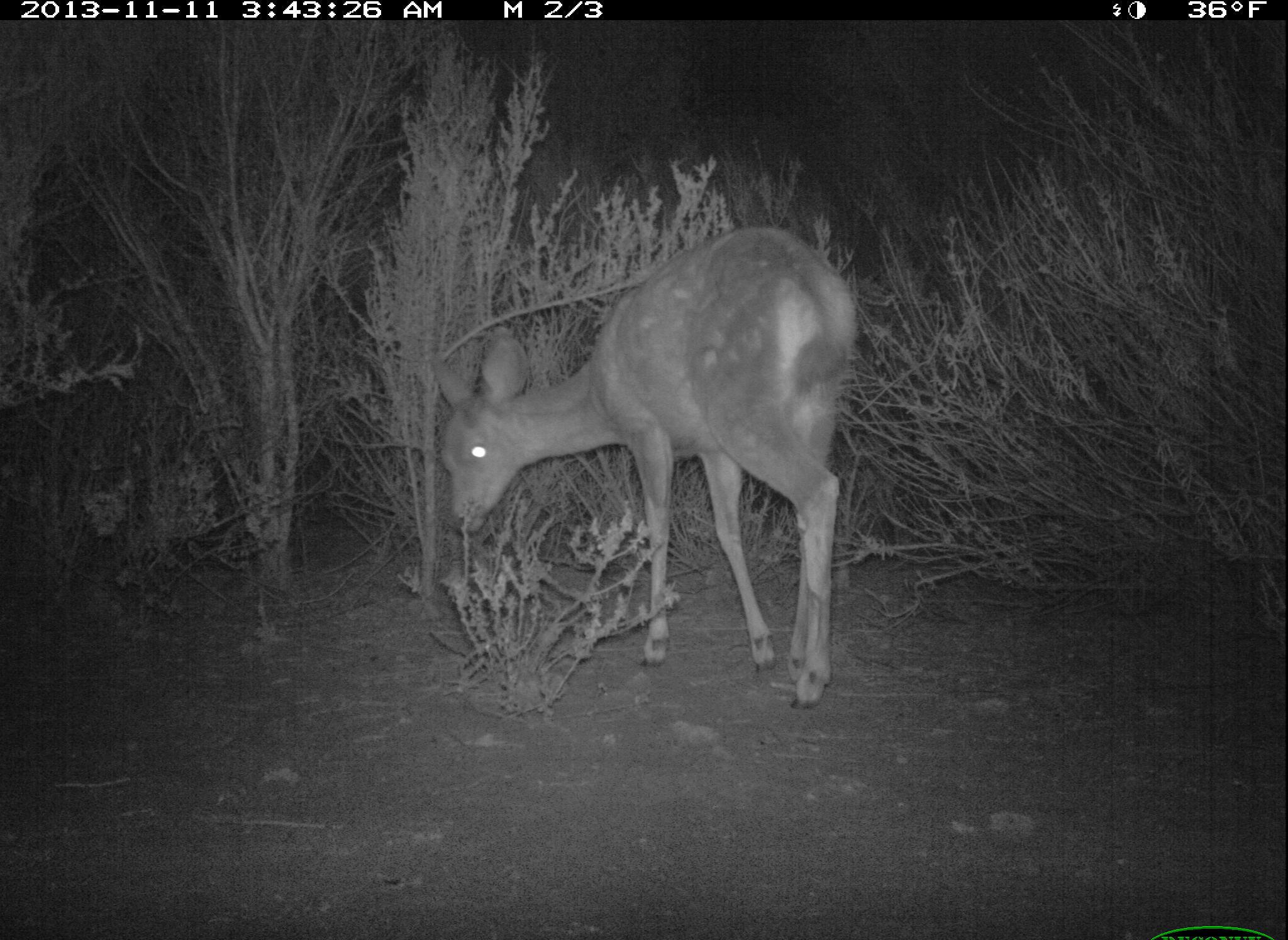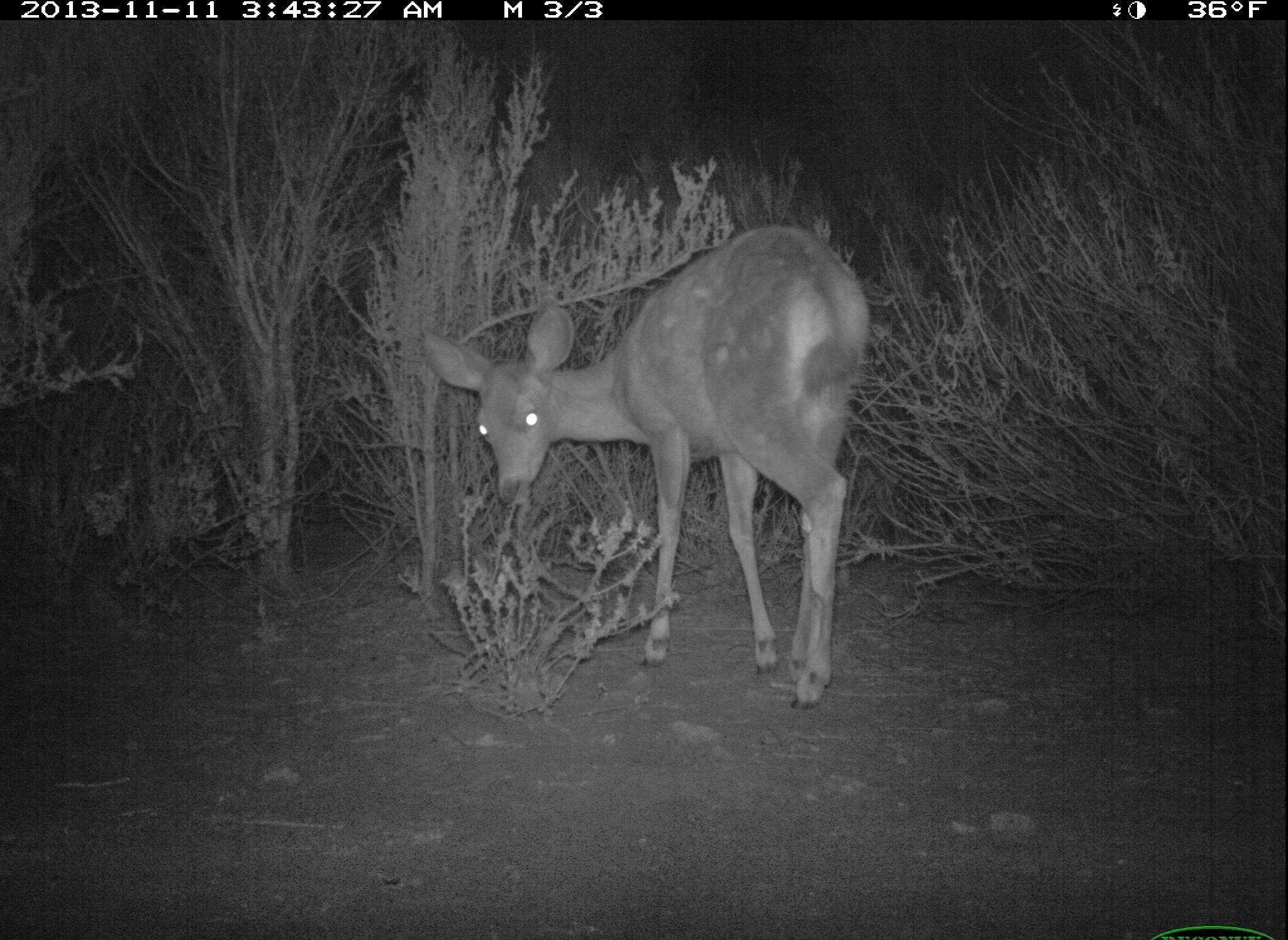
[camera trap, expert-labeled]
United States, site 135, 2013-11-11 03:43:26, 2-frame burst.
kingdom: Animalia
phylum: Chordata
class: Mammalia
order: Artiodactyla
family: Cervidae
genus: Odocoileus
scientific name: Odocoileus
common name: deer